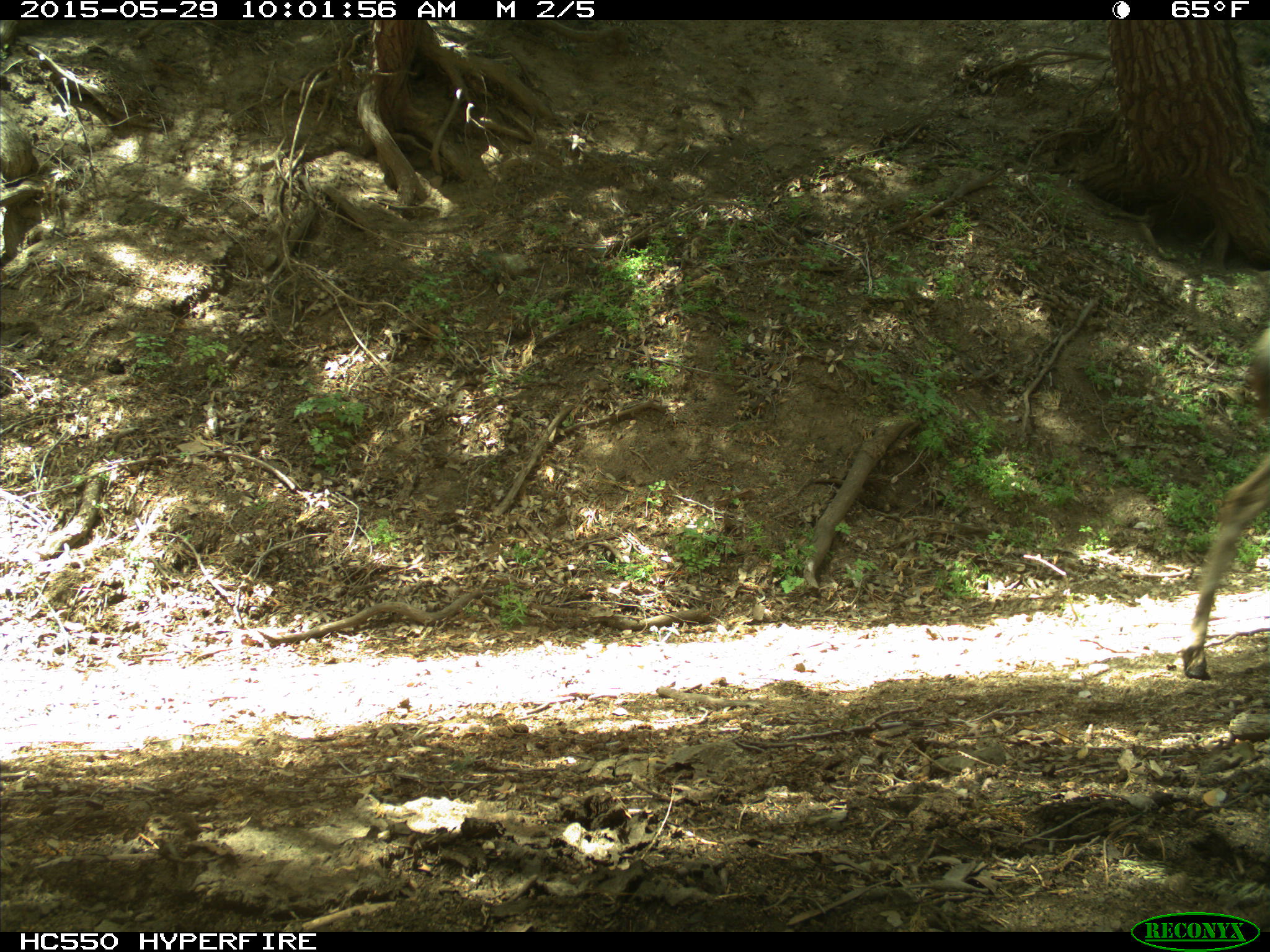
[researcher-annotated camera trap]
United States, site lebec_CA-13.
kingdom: Animalia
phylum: Chordata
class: Mammalia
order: Artiodactyla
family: Cervidae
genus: Odocoileus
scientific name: Odocoileus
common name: deer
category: unidentified deer